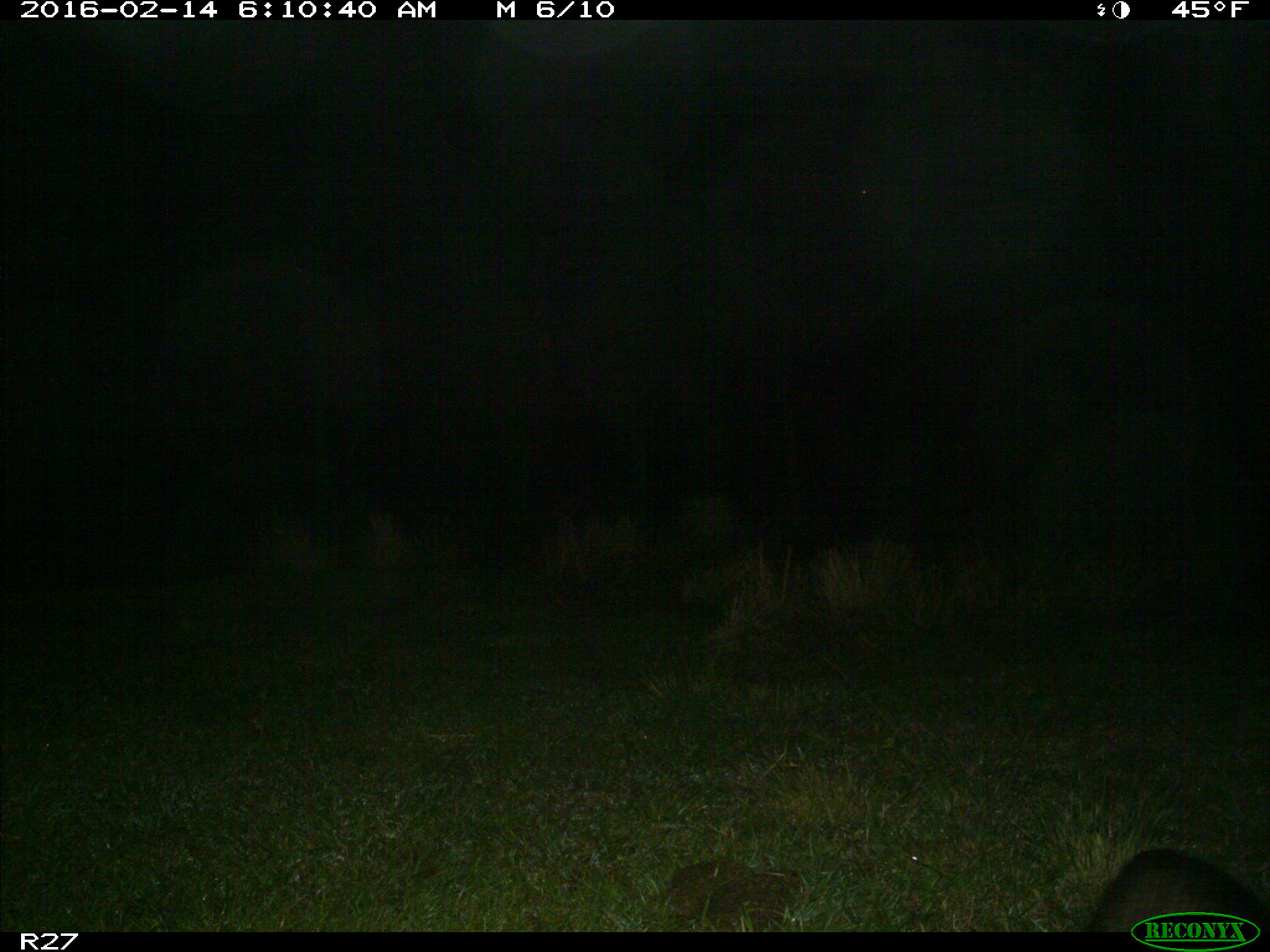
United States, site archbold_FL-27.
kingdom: Animalia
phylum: Chordata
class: Mammalia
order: Carnivora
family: Mustelidae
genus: Lontra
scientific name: Lontra canadensis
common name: north american river otter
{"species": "Lontra canadensis (north american river otter)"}